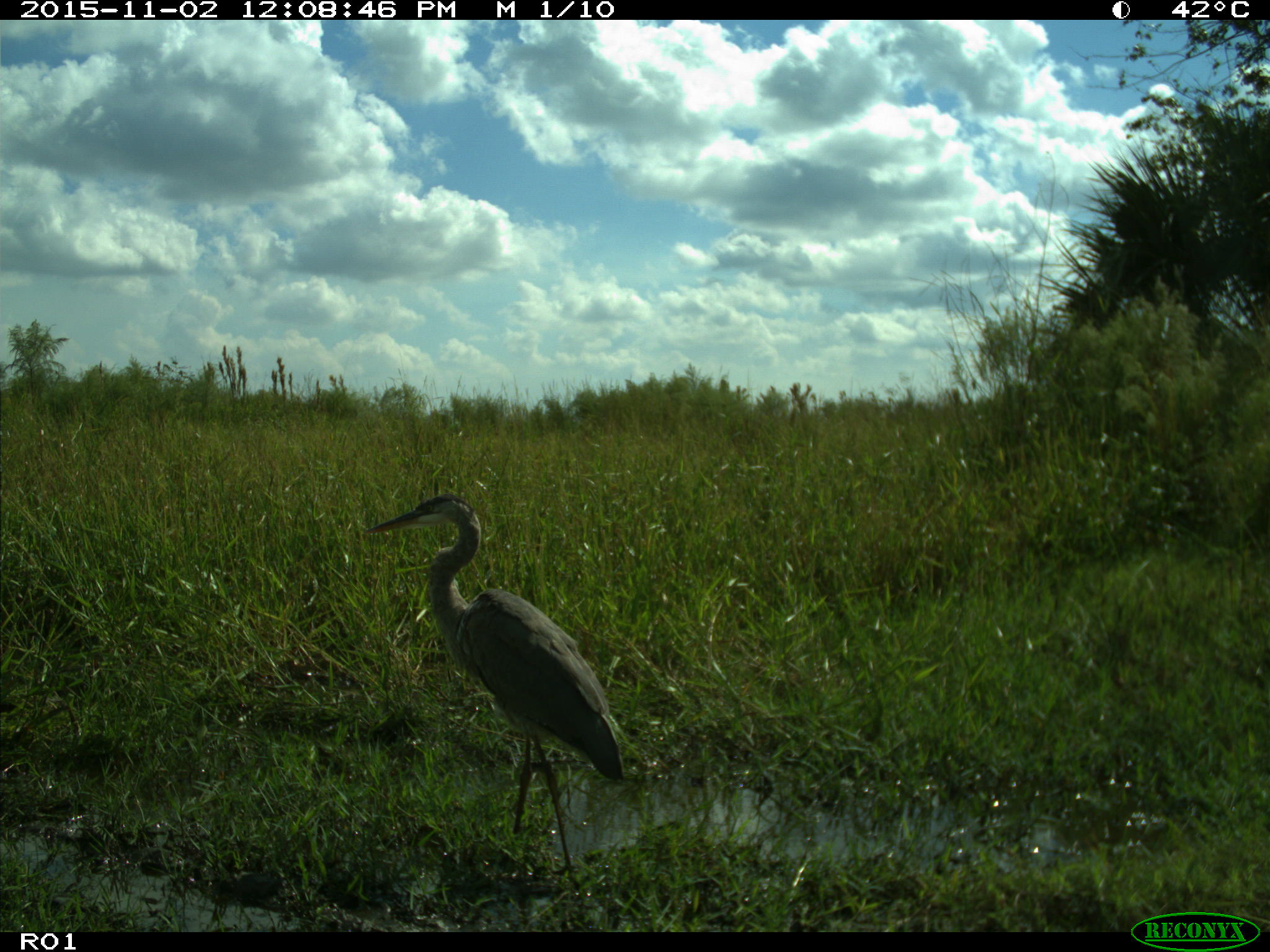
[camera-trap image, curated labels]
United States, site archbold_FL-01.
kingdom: Animalia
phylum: Chordata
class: Aves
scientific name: Aves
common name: birds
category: unidentified bird